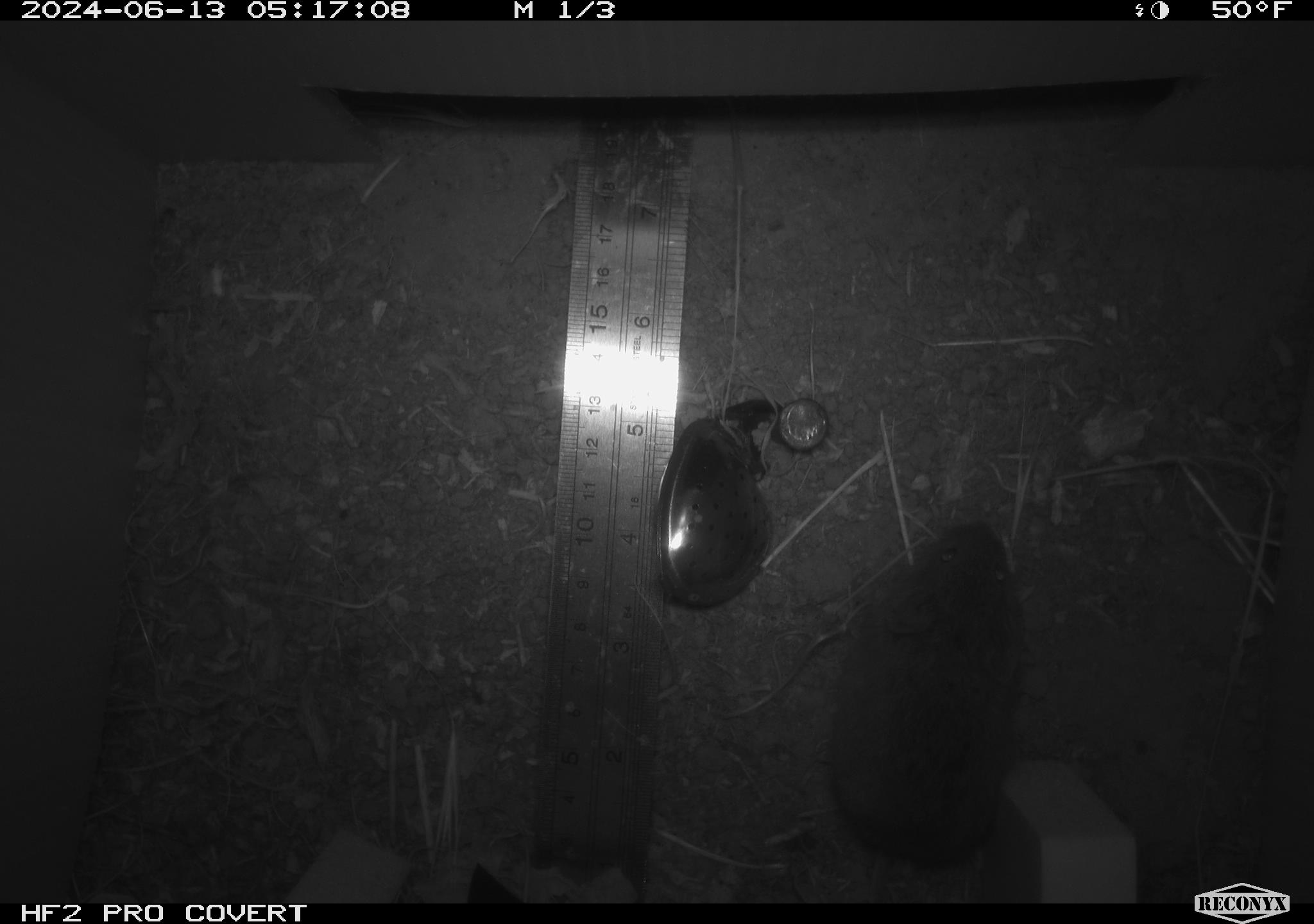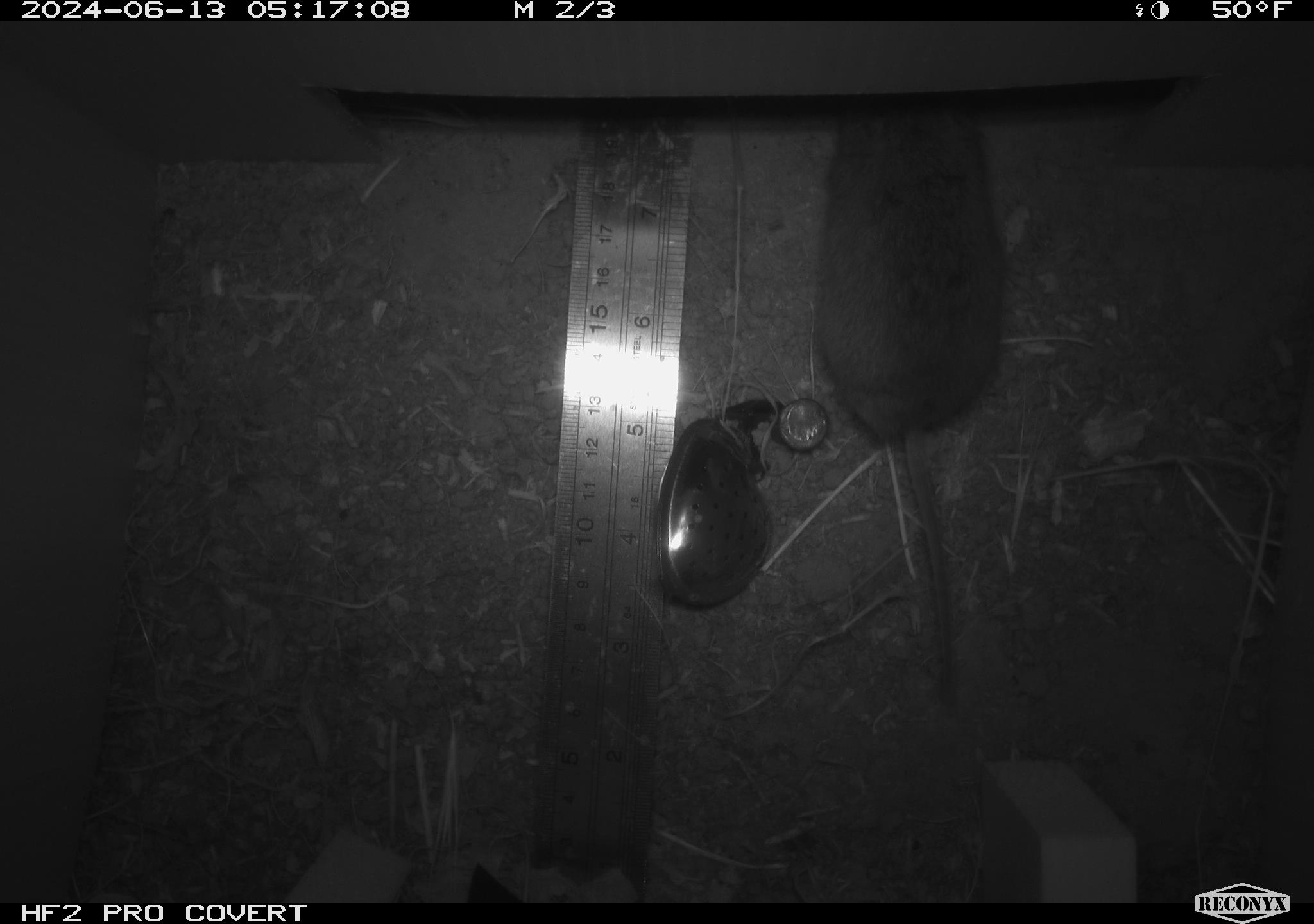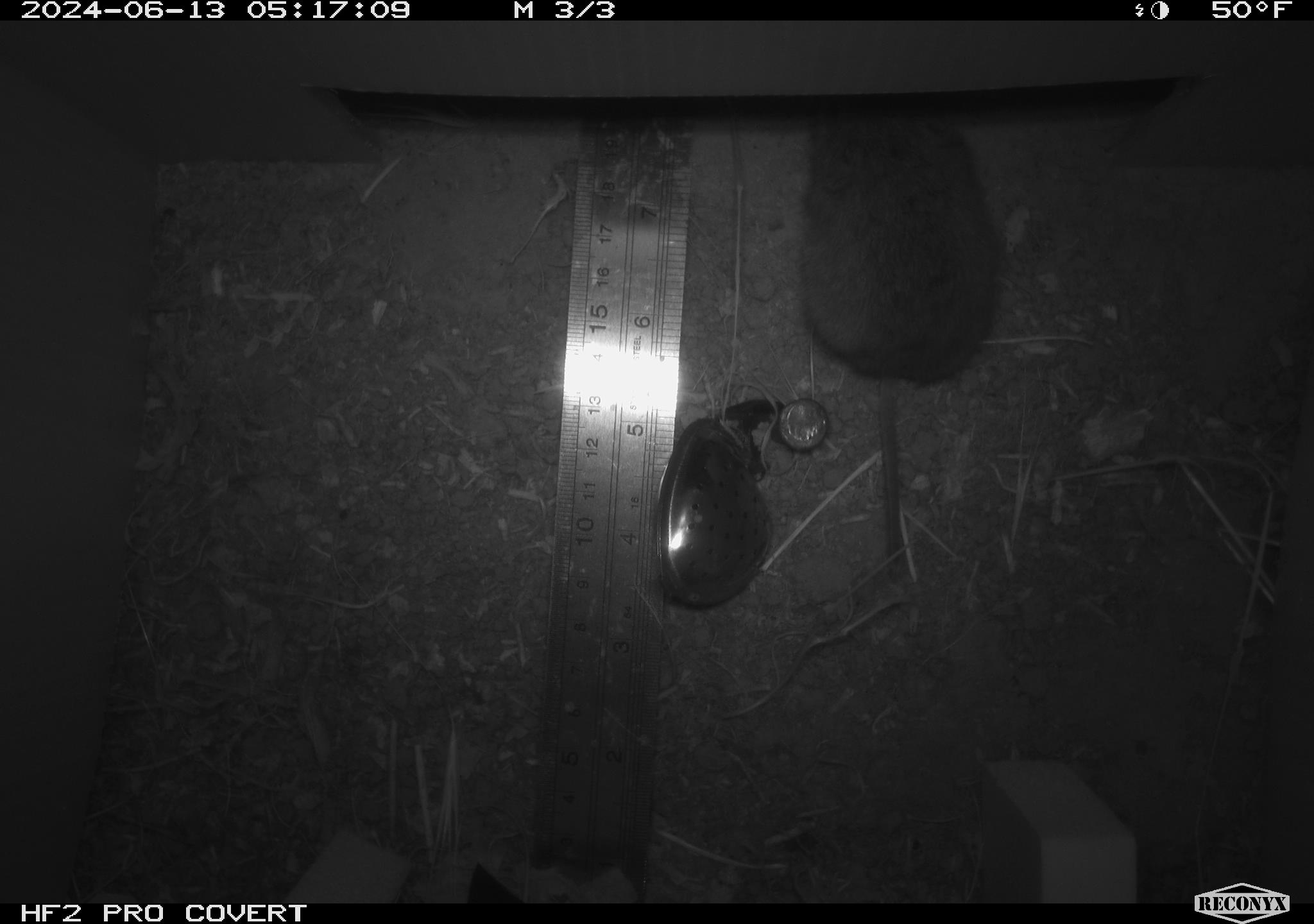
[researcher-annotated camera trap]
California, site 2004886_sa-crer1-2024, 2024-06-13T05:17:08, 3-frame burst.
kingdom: Animalia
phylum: Chordata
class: Mammalia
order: Rodentia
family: Cricetidae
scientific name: Arvicolinae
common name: voles, lemmings, and muskrats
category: arvicolinae subfamily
Arvicolinae subfamily (voles, lemmings, and muskrats) (Arvicolinae).